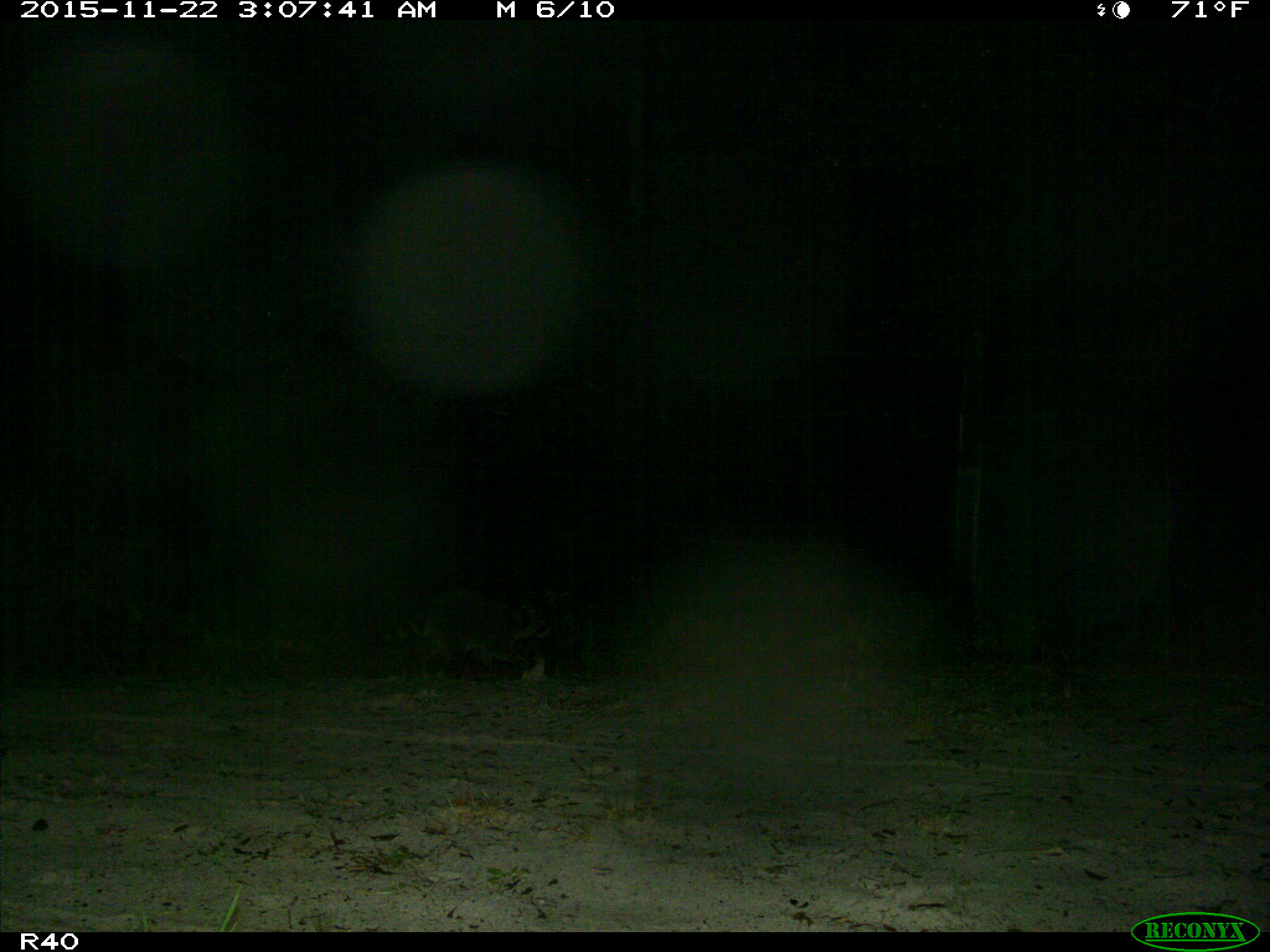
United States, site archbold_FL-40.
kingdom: Animalia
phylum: Chordata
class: Mammalia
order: Carnivora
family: Procyonidae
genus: Procyon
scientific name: Procyon lotor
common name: common raccoon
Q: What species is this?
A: Procyon lotor (common raccoon).